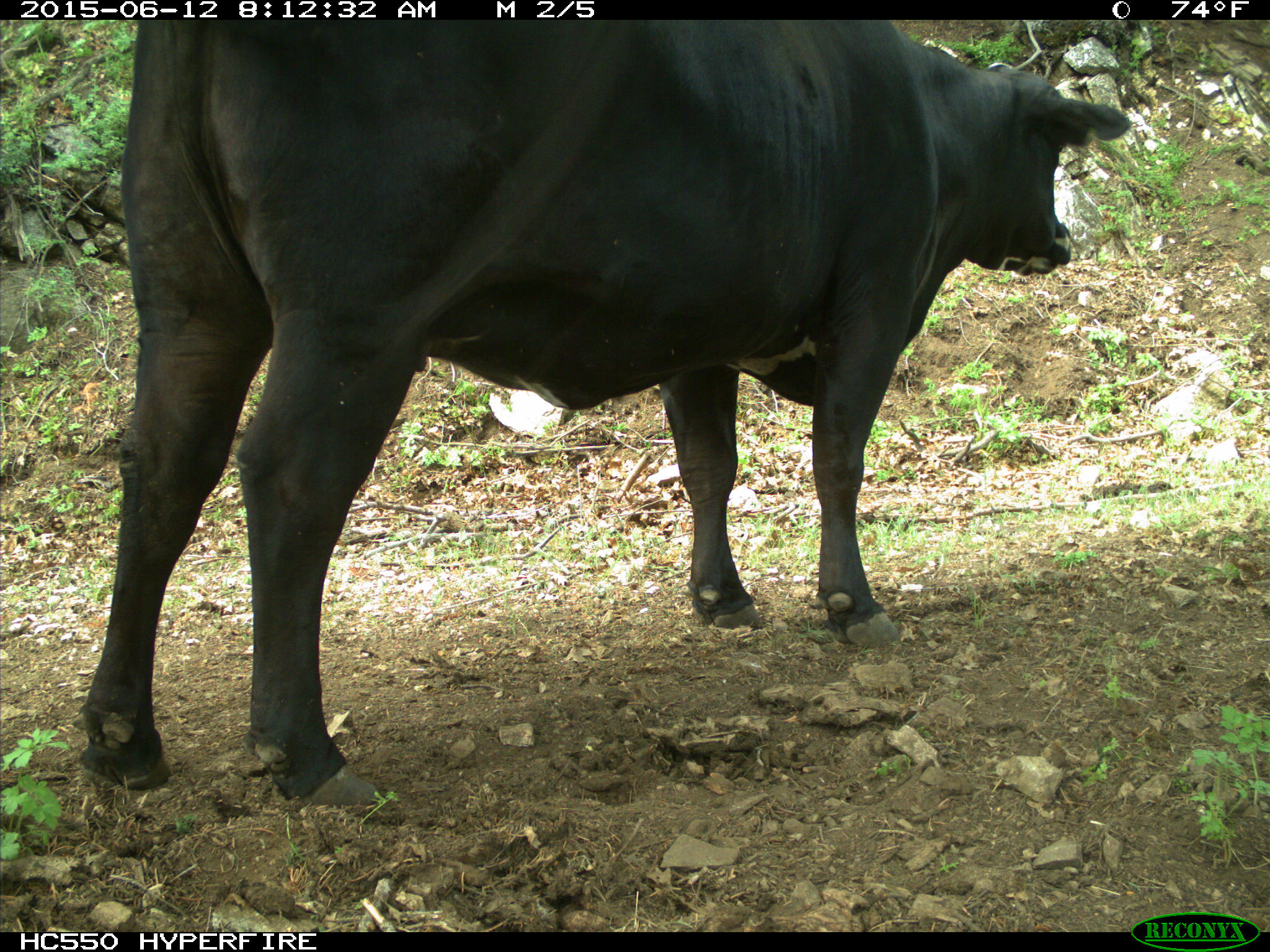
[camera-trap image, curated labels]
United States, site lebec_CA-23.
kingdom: Animalia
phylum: Chordata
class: Mammalia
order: Artiodactyla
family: Bovidae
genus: Bos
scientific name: Bos taurus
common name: domestic cow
Bos taurus (domestic cow).